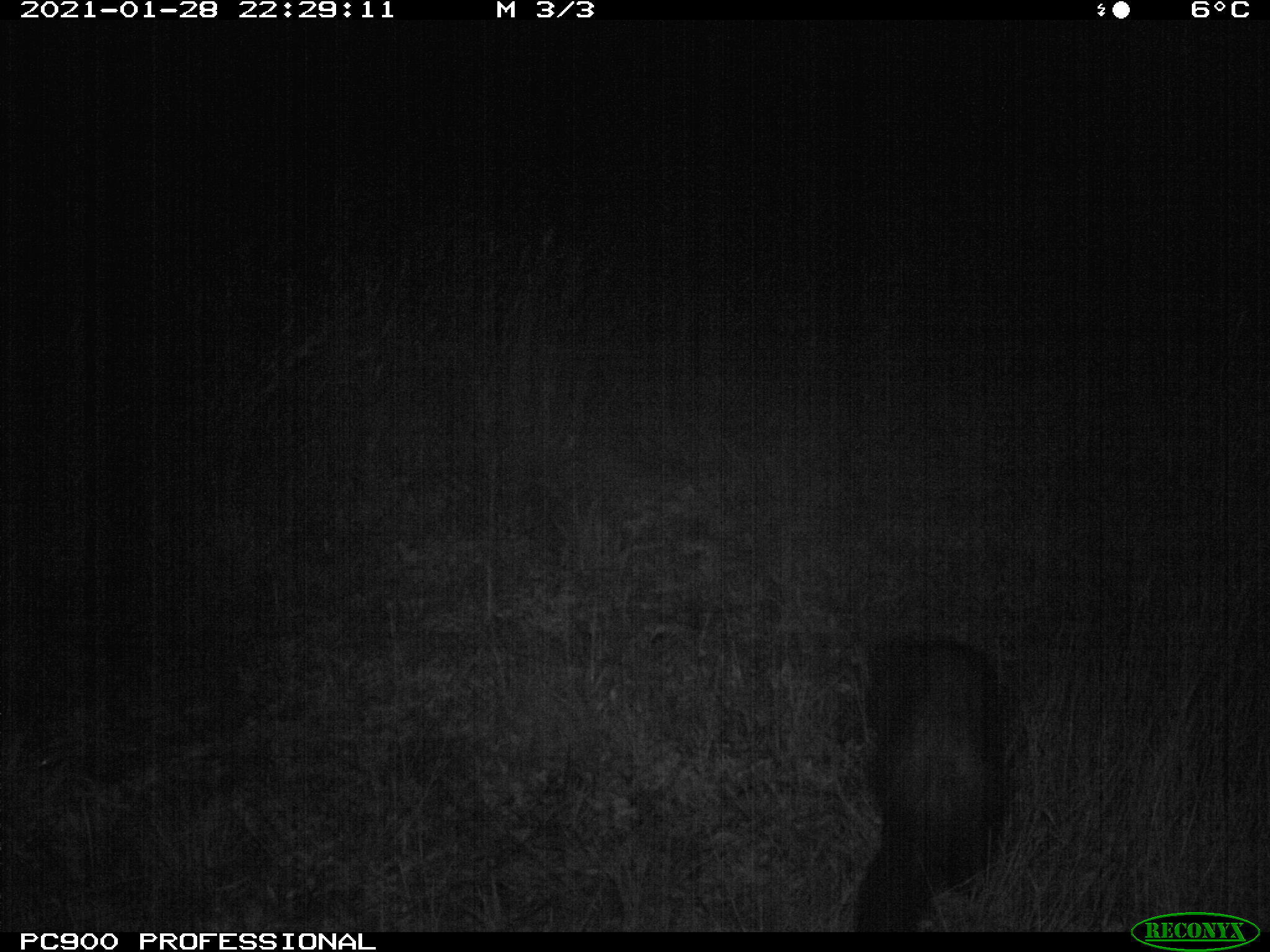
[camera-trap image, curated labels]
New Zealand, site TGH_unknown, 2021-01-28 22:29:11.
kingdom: Animalia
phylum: Chordata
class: Mammalia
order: Carnivora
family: Mustelidae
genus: Mustela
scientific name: Mustela furo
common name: ferret